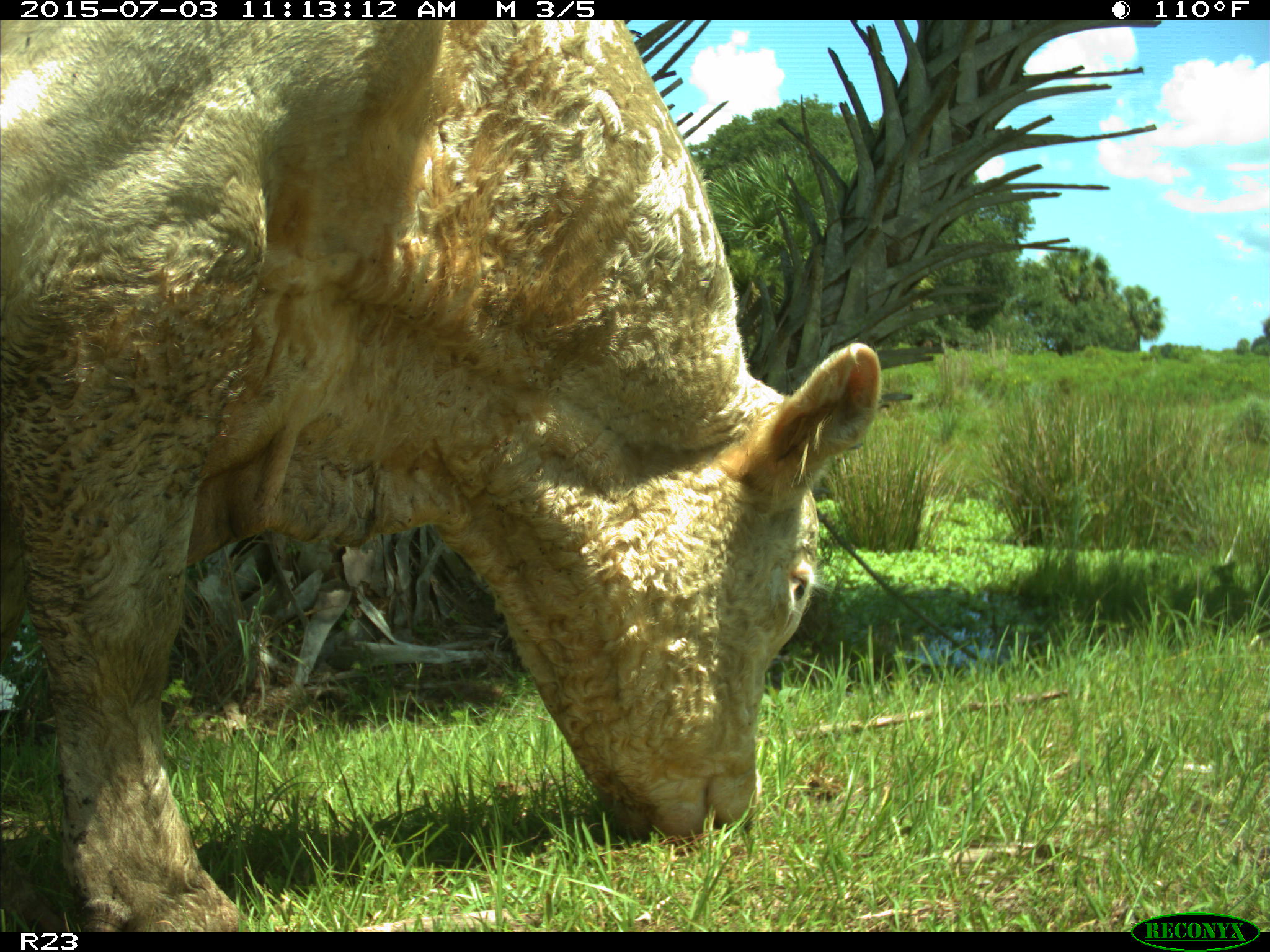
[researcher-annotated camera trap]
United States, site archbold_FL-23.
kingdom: Animalia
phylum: Chordata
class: Mammalia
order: Artiodactyla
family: Bovidae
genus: Bos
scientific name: Bos taurus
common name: domestic cow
Bos taurus (domestic cow).